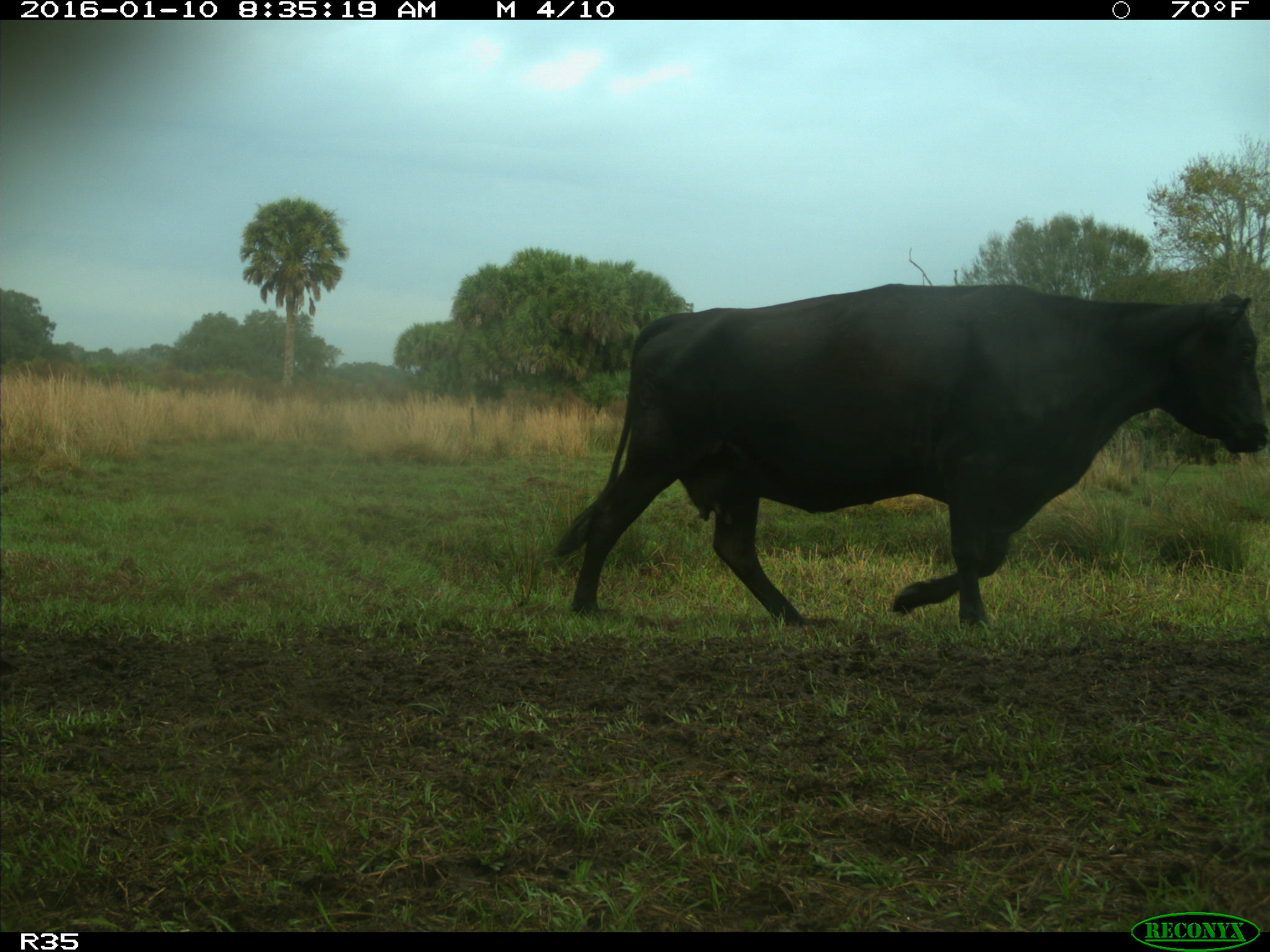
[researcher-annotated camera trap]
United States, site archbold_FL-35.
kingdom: Animalia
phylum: Chordata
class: Mammalia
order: Artiodactyla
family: Bovidae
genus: Bos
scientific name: Bos taurus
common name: domestic cow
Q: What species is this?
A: Bos taurus (domestic cow).